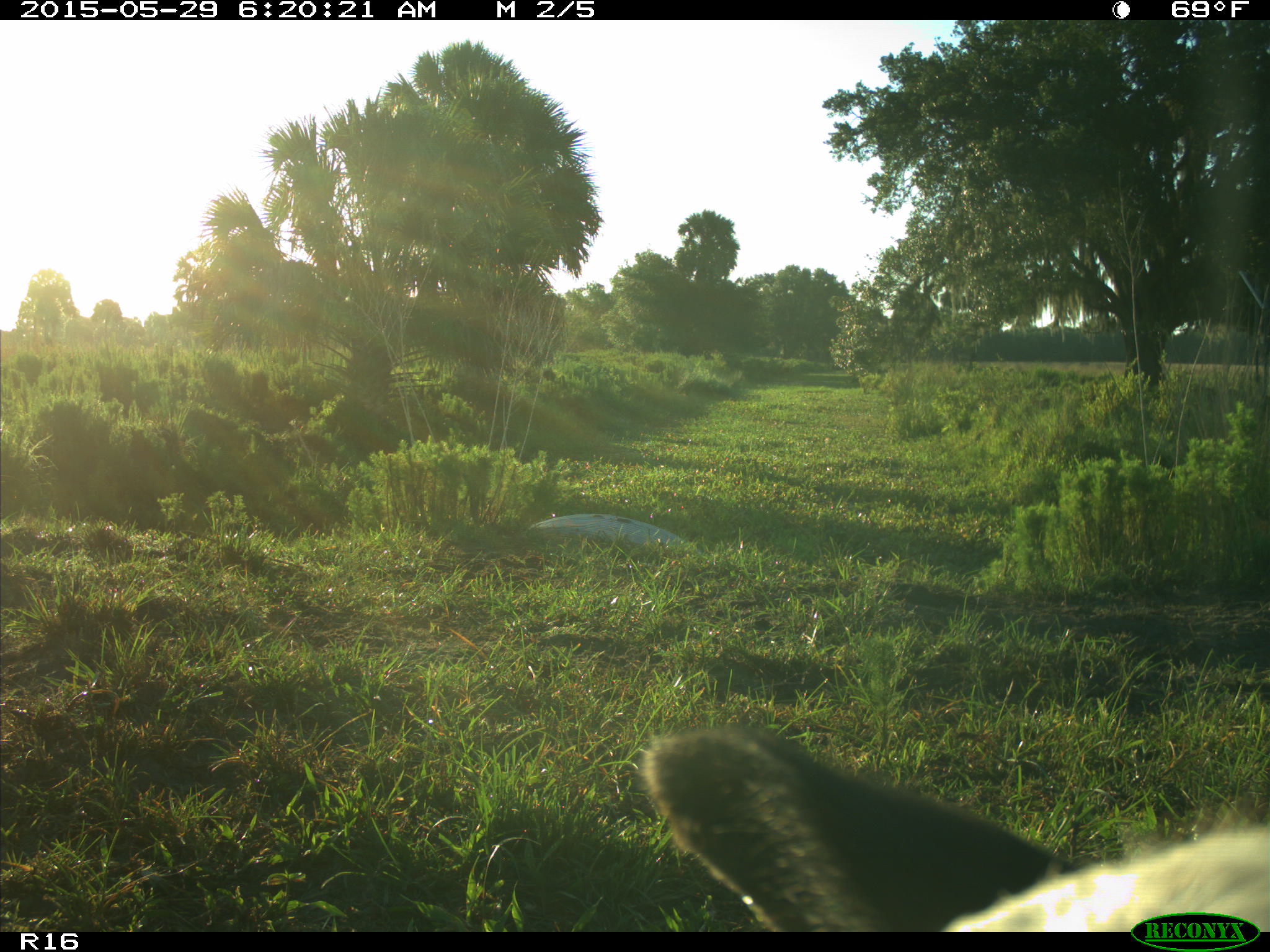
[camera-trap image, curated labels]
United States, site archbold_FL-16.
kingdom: Animalia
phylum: Chordata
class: Mammalia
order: Artiodactyla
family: Bovidae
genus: Bos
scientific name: Bos taurus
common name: domestic cow